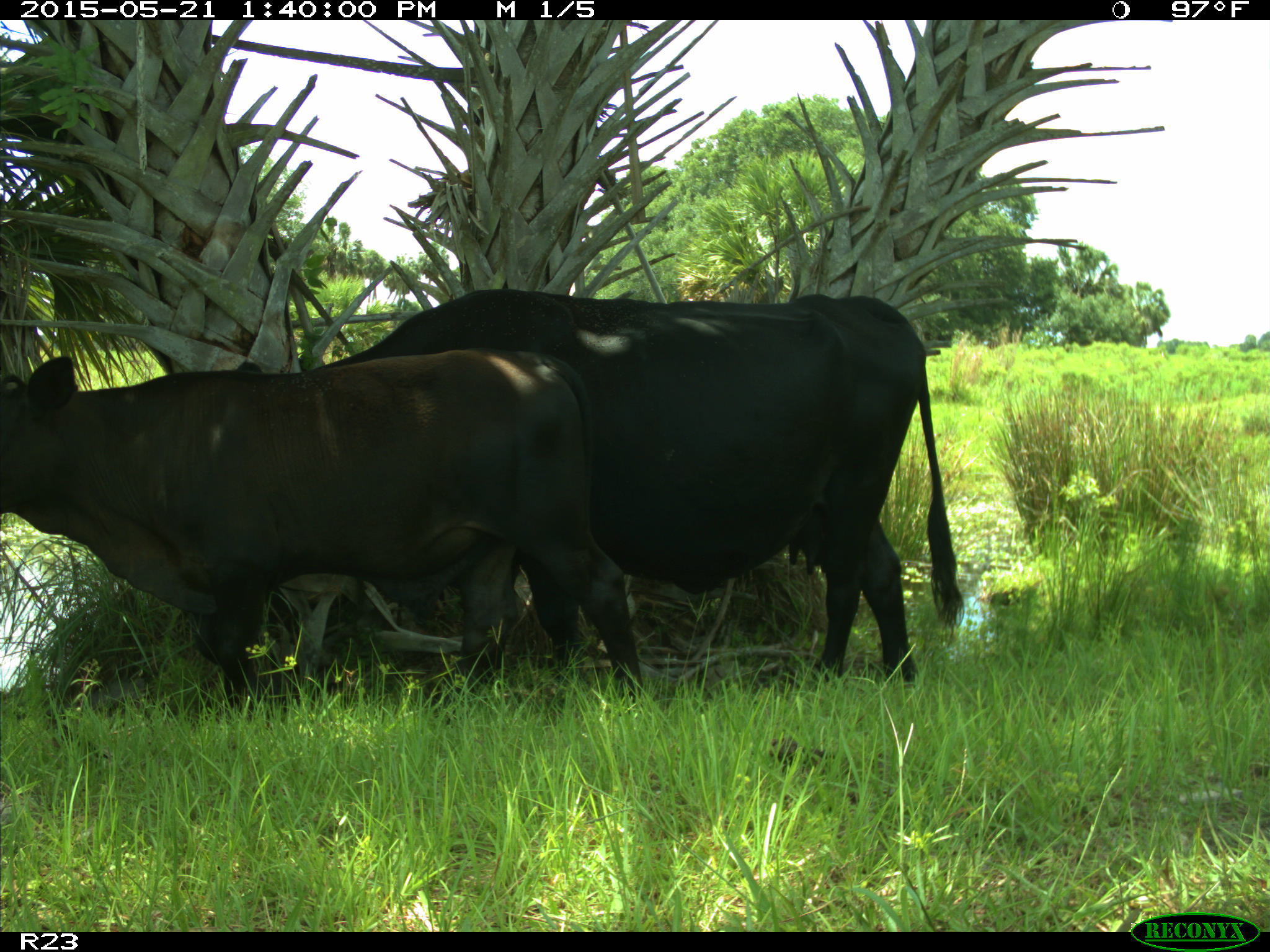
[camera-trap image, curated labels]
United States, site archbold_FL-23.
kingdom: Animalia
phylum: Chordata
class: Mammalia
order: Artiodactyla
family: Bovidae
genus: Bos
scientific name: Bos taurus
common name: domestic cow